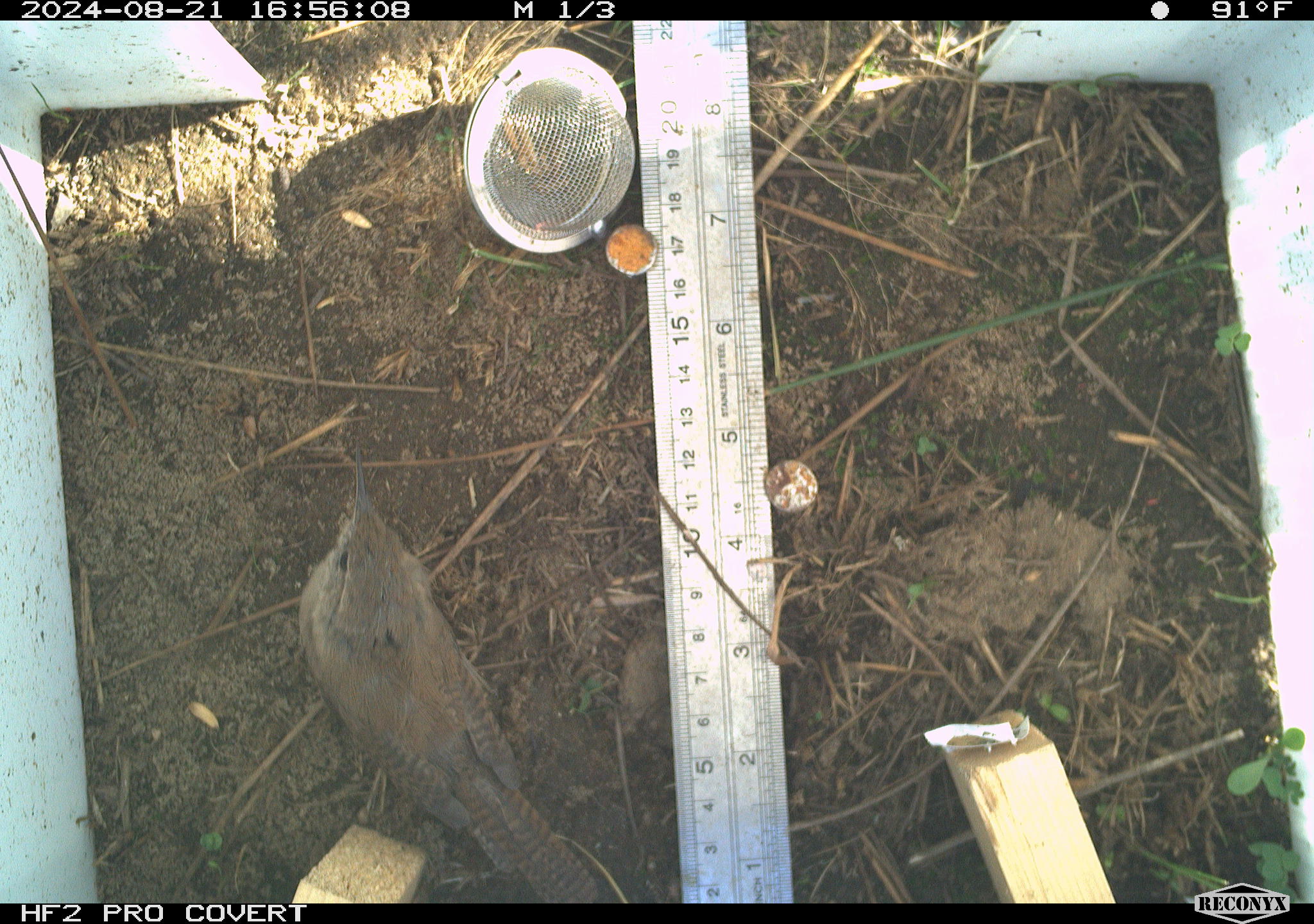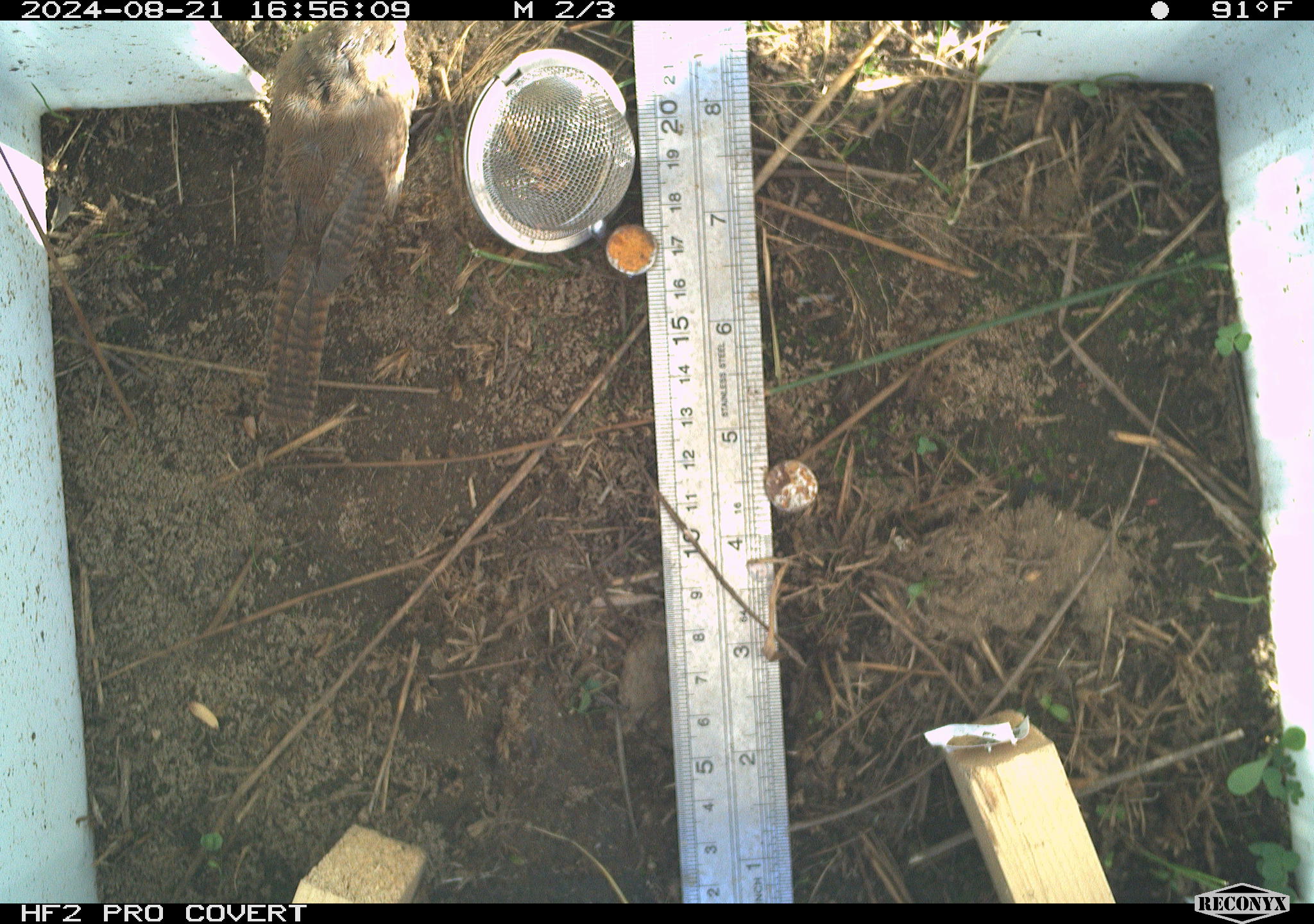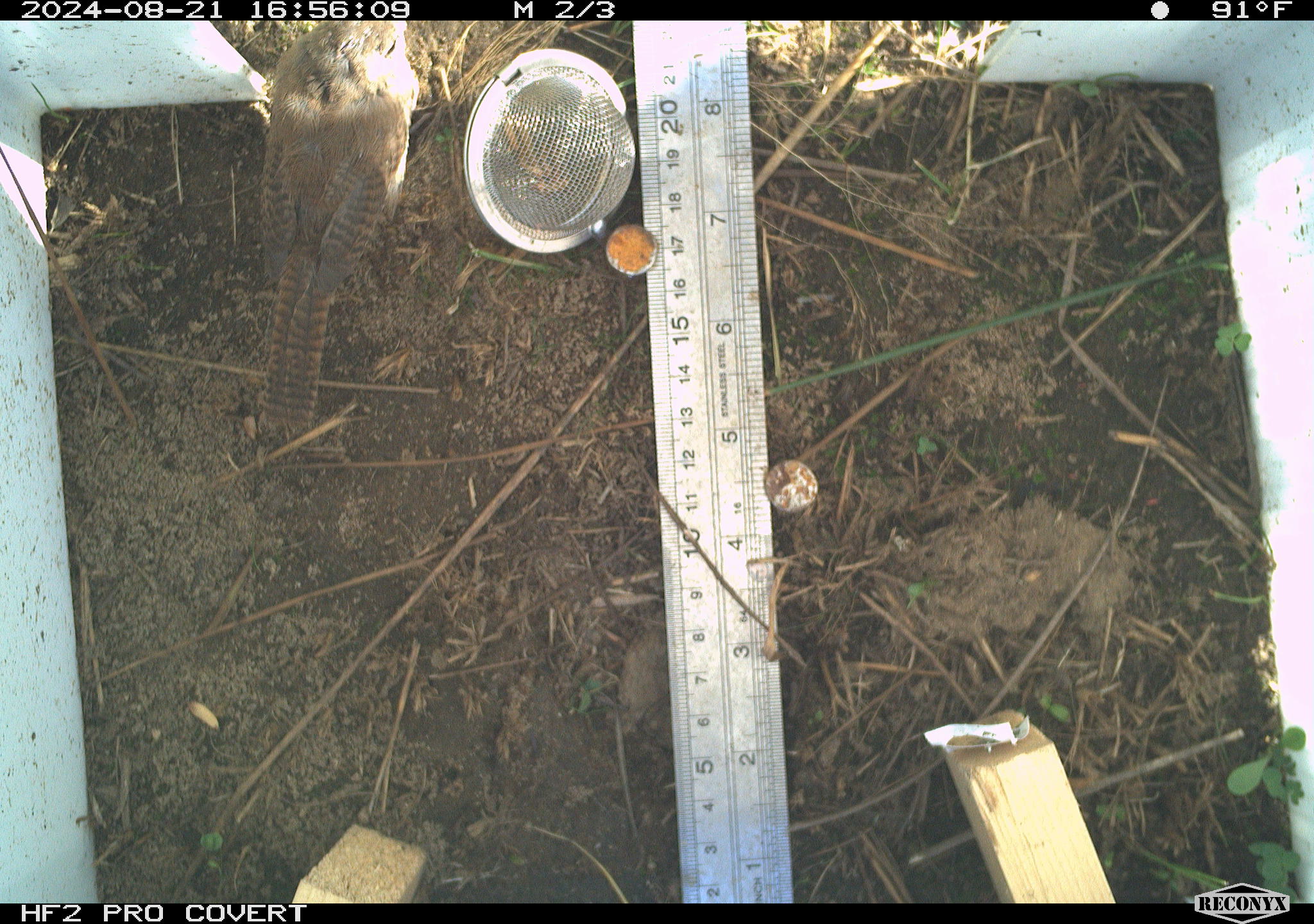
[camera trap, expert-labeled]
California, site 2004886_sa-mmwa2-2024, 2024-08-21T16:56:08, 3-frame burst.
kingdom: Animalia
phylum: Chordata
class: Aves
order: Passeriformes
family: Troglodytidae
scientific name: Troglodytidae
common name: wren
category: troglodytidae family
Troglodytidae family (wren) (Troglodytidae).